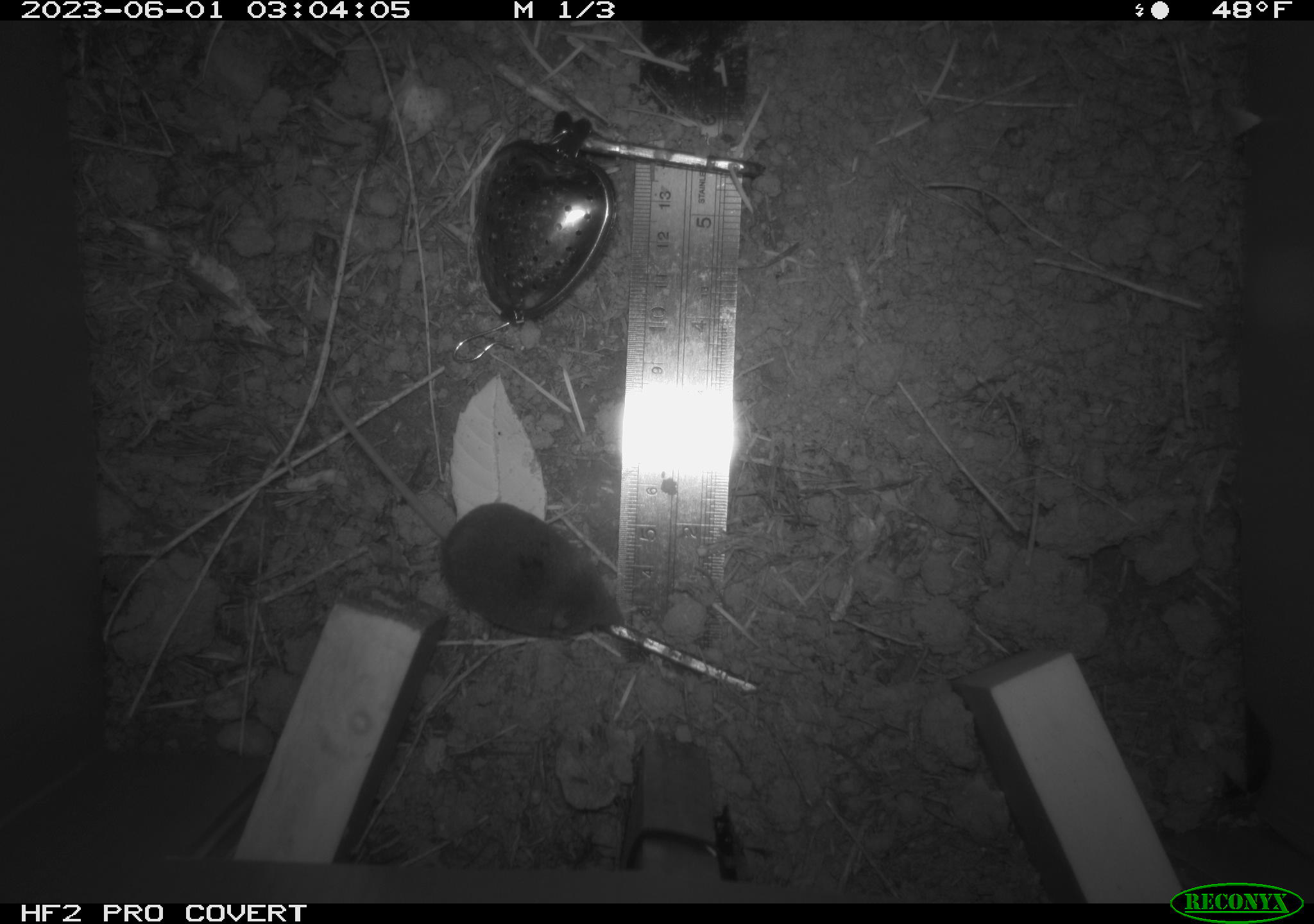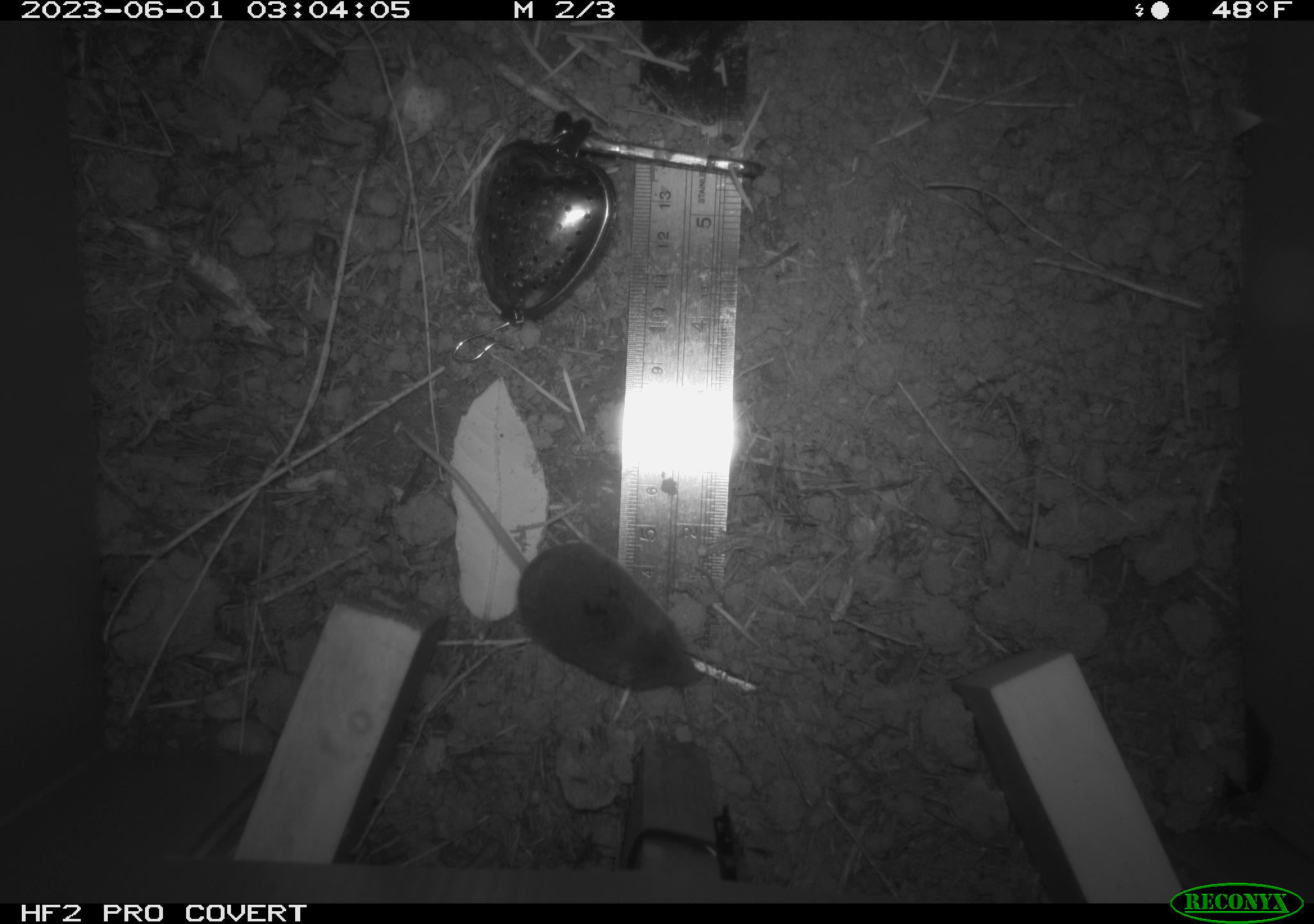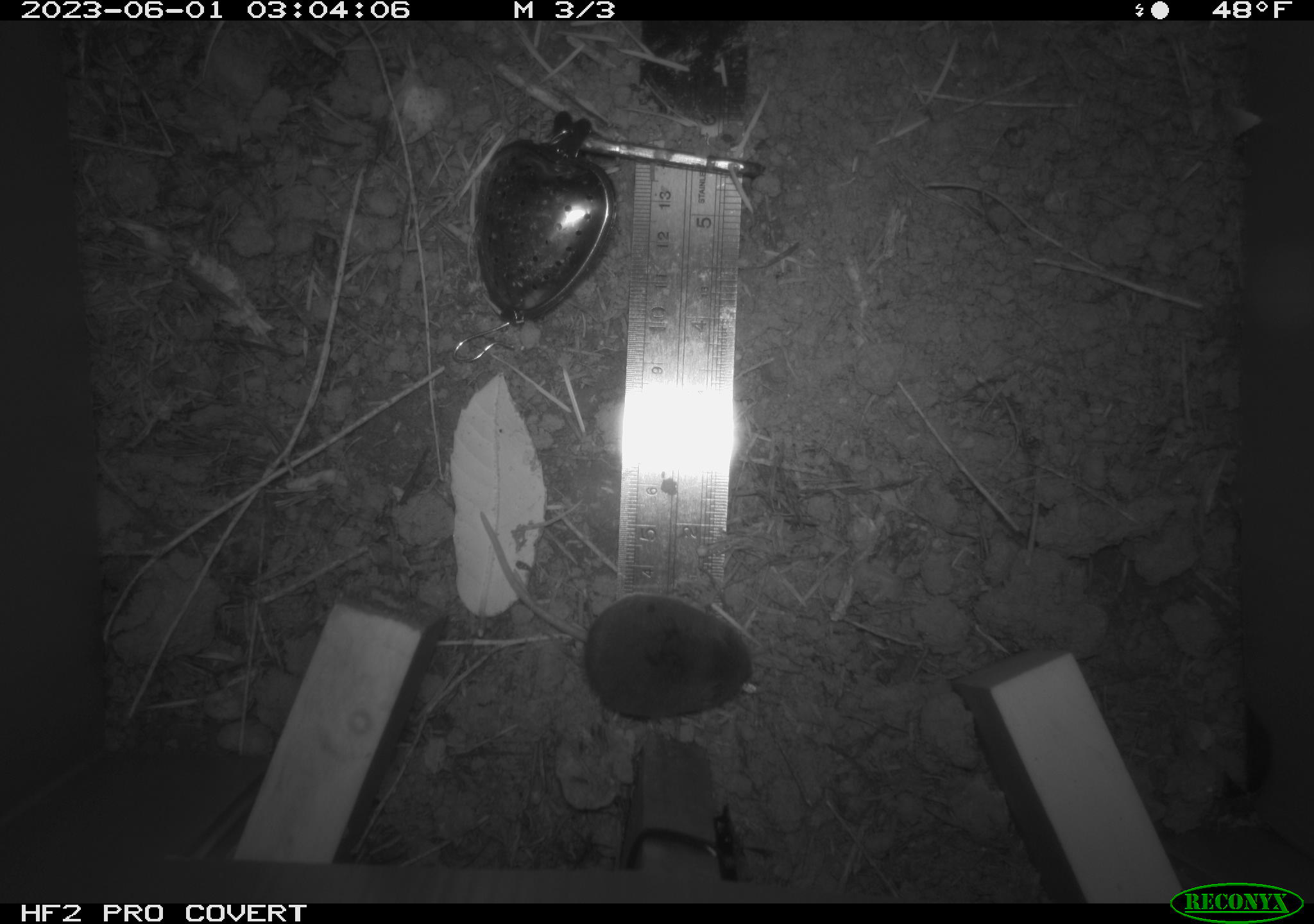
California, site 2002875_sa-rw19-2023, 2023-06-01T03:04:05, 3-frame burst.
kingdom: Animalia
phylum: Chordata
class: Mammalia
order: Eulipotyphla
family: Soricidae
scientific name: Soricidae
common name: shrews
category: soricidae family